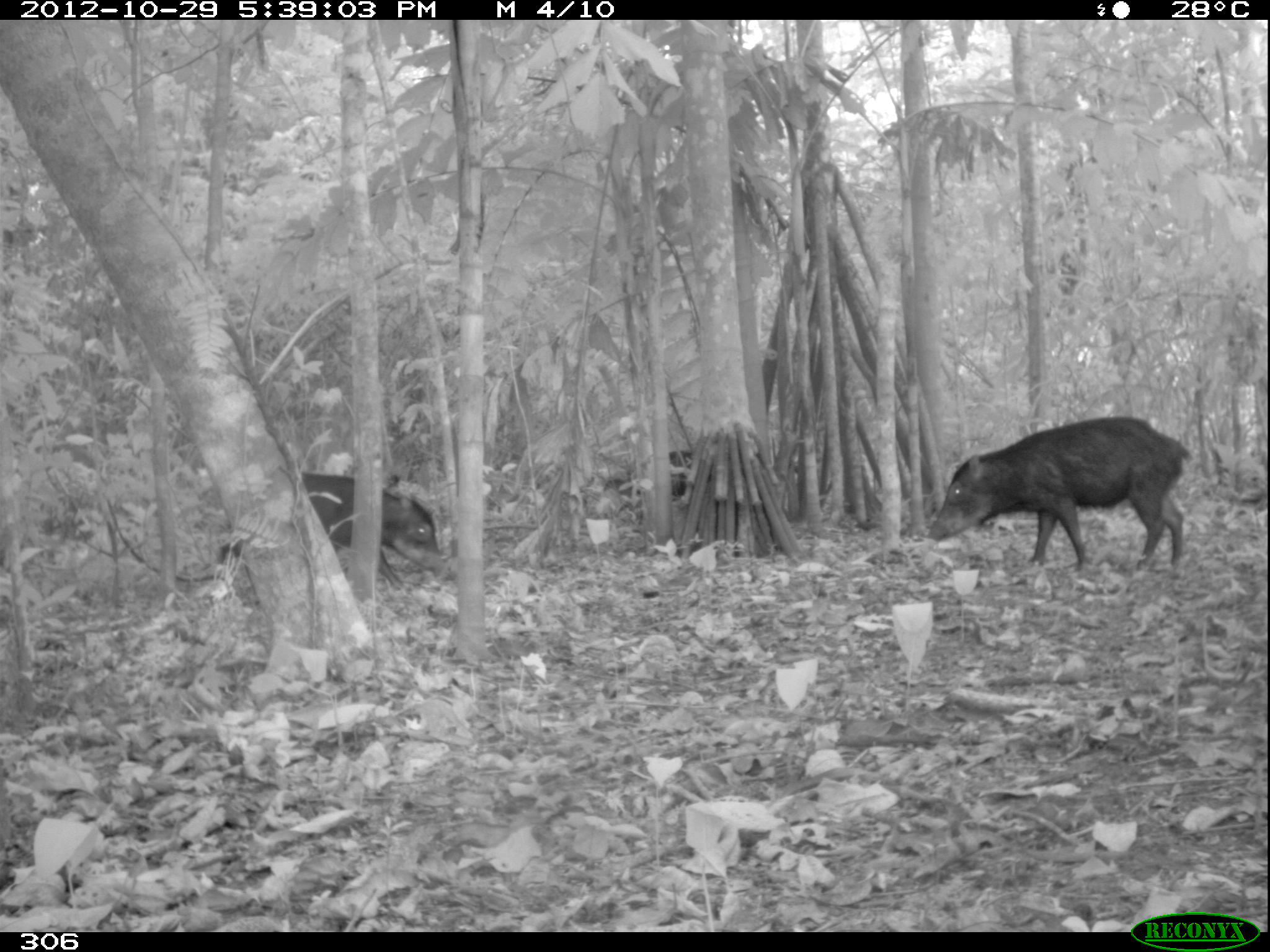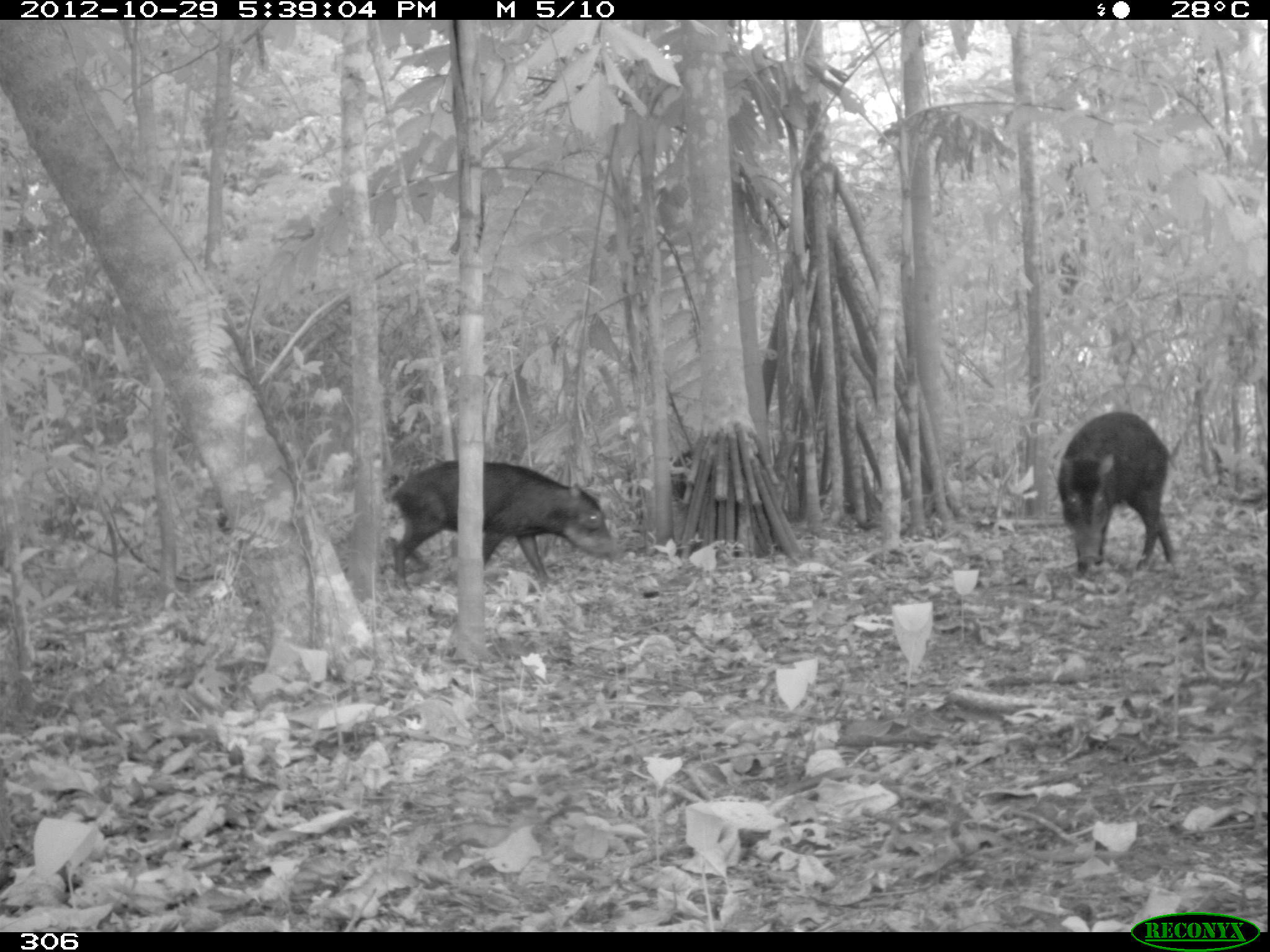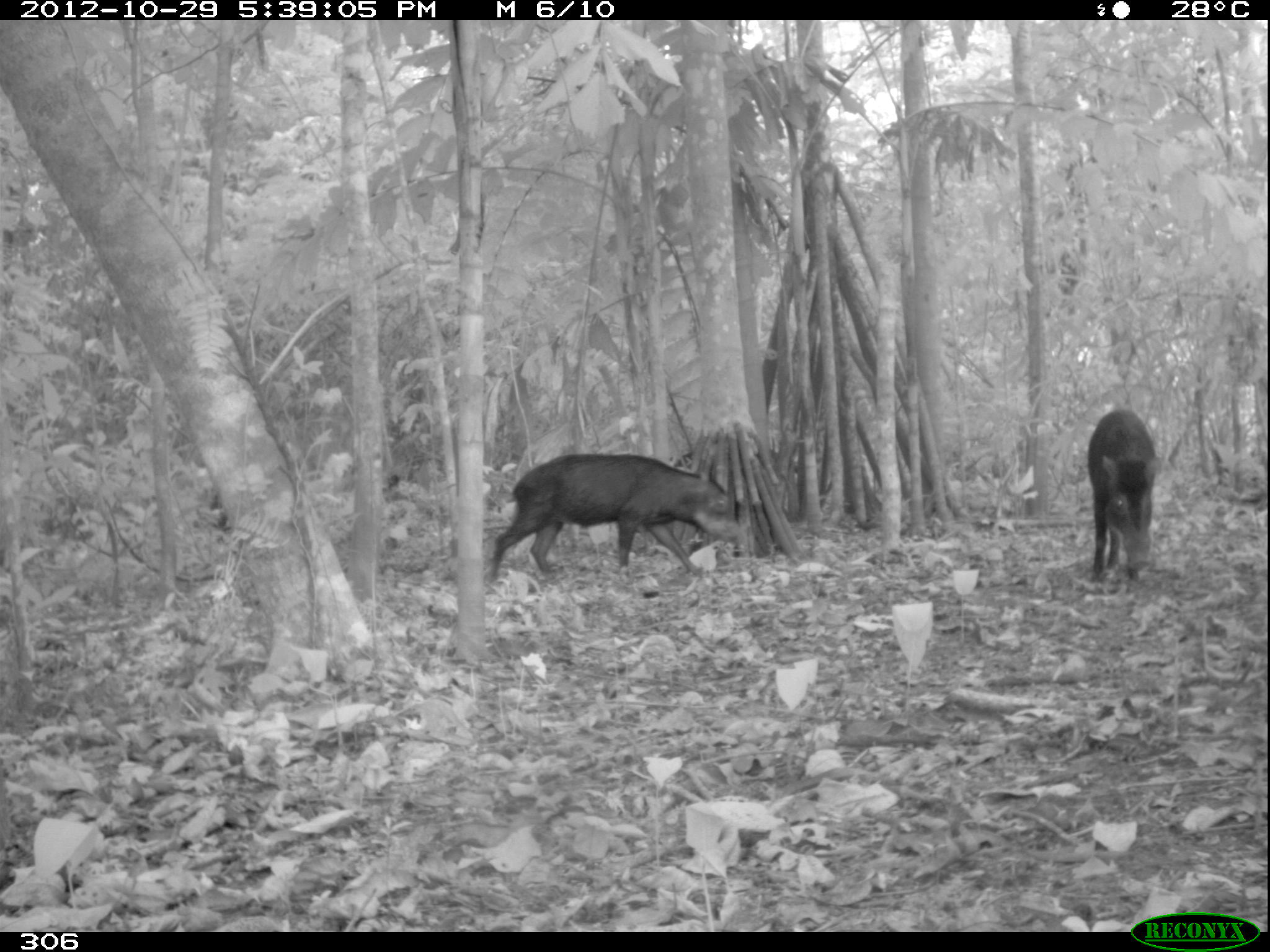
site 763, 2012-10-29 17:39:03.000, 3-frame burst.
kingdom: Animalia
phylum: Chordata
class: Mammalia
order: Artiodactyla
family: Tayassuidae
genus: Tayassu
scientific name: Tayassu pecari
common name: white-lipped peccary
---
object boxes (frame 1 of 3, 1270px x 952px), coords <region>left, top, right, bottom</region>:
tayassu pecari: <region>926, 417, 1191, 574</region>; <region>215, 473, 442, 592</region>; <region>604, 448, 713, 516</region>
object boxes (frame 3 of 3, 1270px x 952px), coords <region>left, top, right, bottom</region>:
tayassu pecari: <region>489, 452, 743, 581</region>; <region>1085, 409, 1161, 582</region>